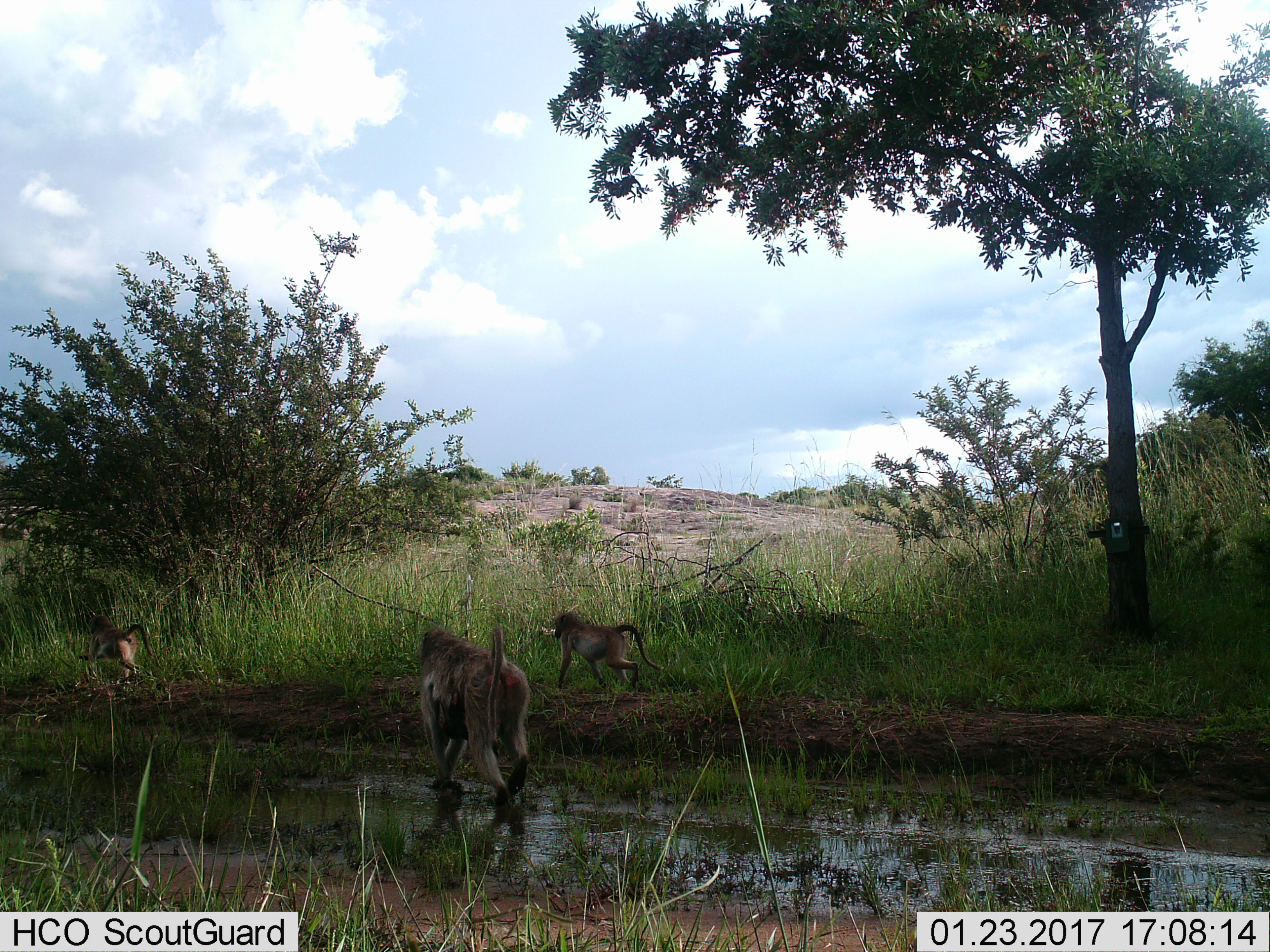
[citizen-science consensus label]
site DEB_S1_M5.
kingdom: Animalia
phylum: Chordata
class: Mammalia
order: Primates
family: Cercopithecidae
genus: Papio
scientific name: Papio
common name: baboon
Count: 3.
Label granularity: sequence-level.